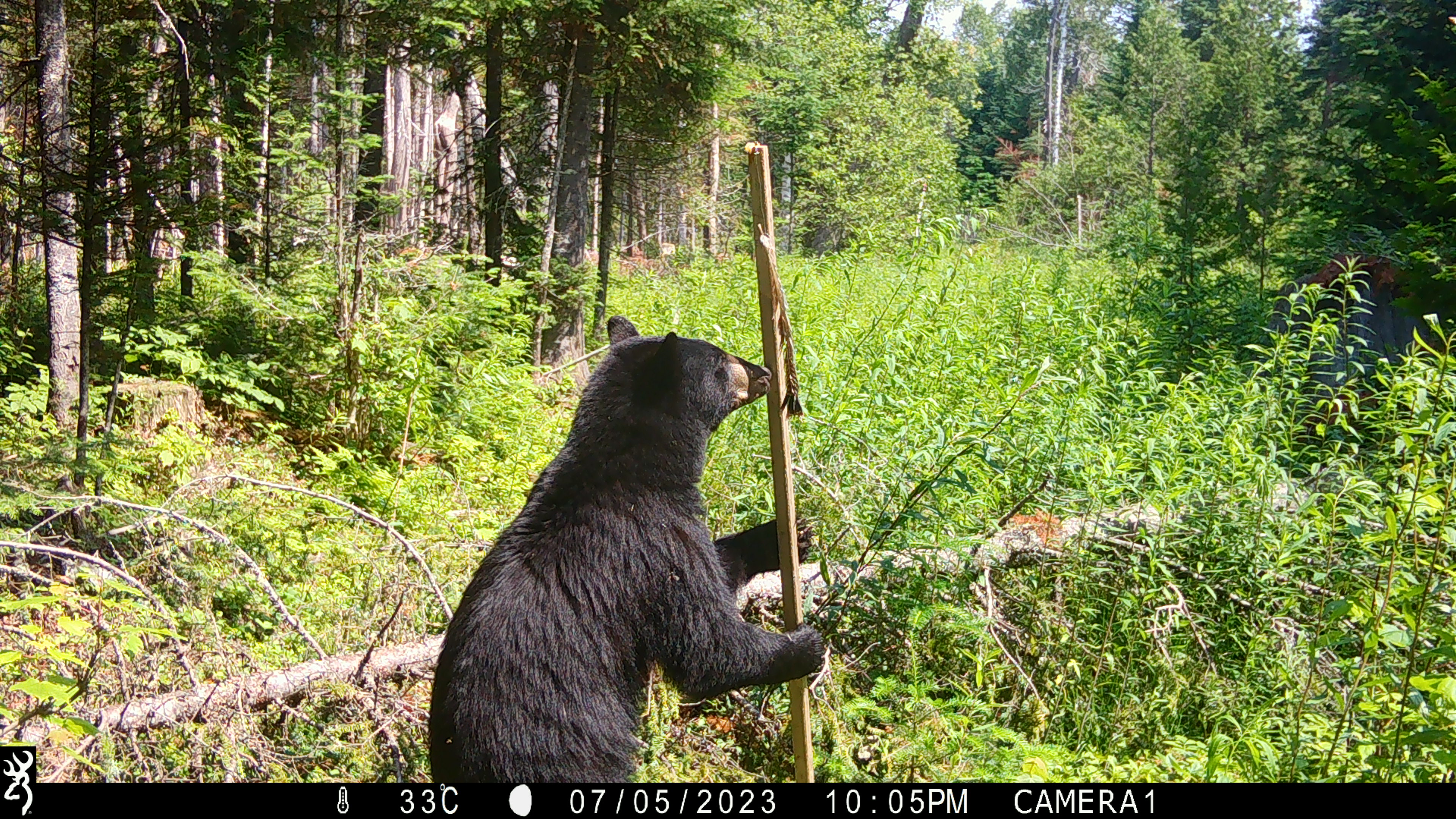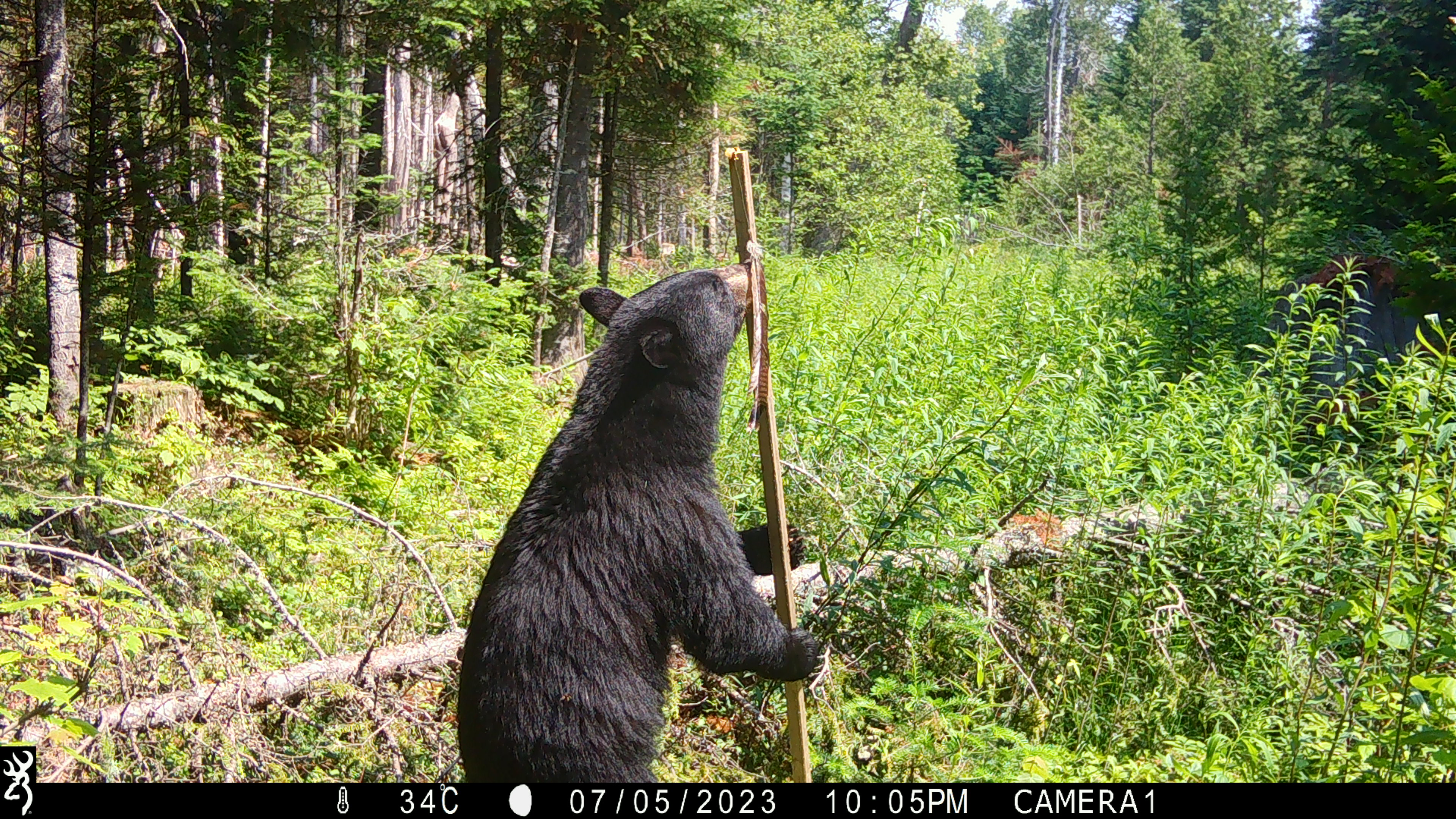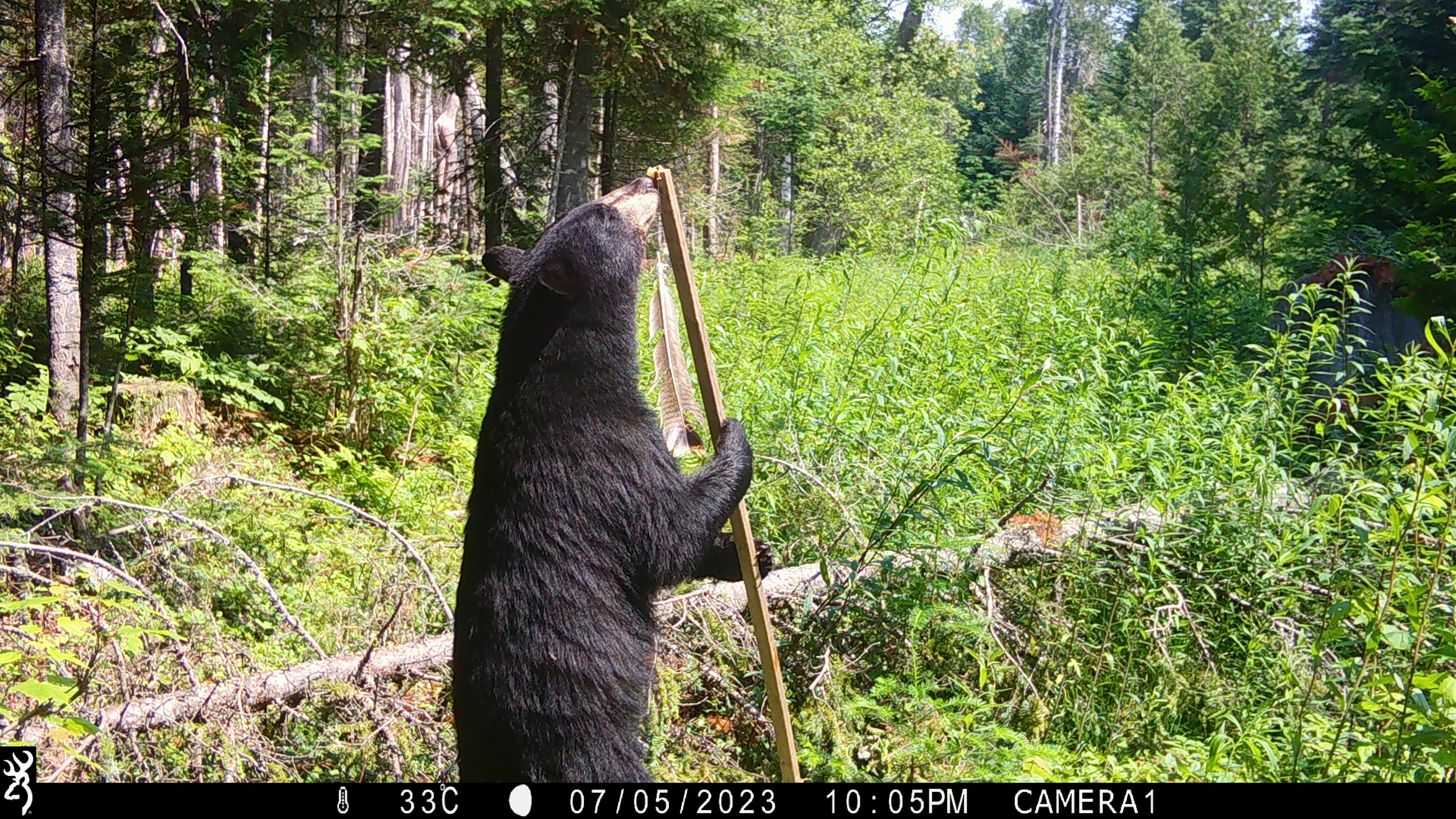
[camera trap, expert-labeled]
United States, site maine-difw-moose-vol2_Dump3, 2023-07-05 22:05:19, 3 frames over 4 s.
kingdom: Animalia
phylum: Chordata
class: Mammalia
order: Carnivora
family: Ursidae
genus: Ursus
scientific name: Ursus americanus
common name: black bear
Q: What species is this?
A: Black bear (Ursus americanus).